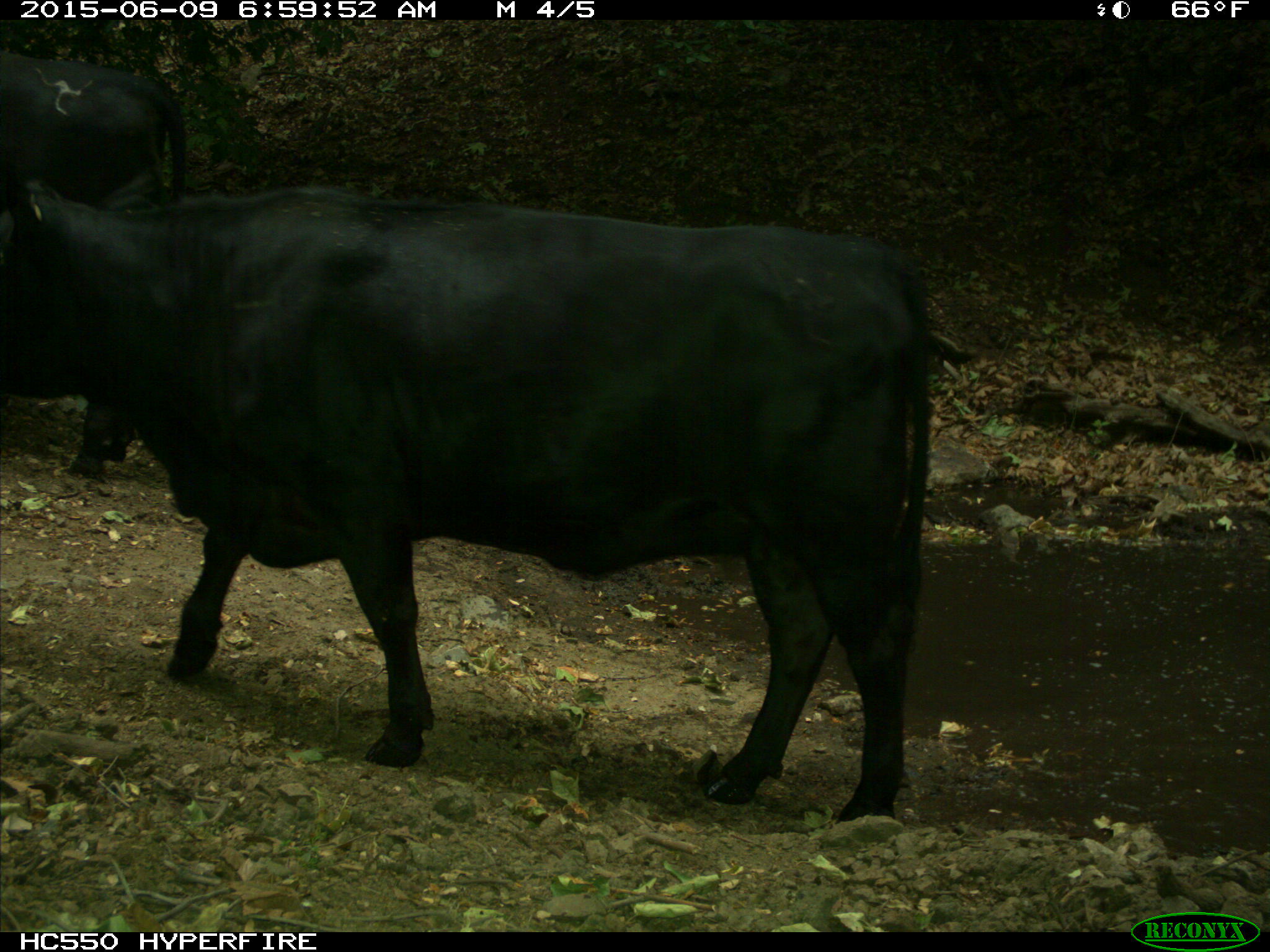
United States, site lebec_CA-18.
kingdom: Animalia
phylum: Chordata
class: Mammalia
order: Artiodactyla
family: Bovidae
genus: Bos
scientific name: Bos taurus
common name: domestic cow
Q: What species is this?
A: Bos taurus (domestic cow).